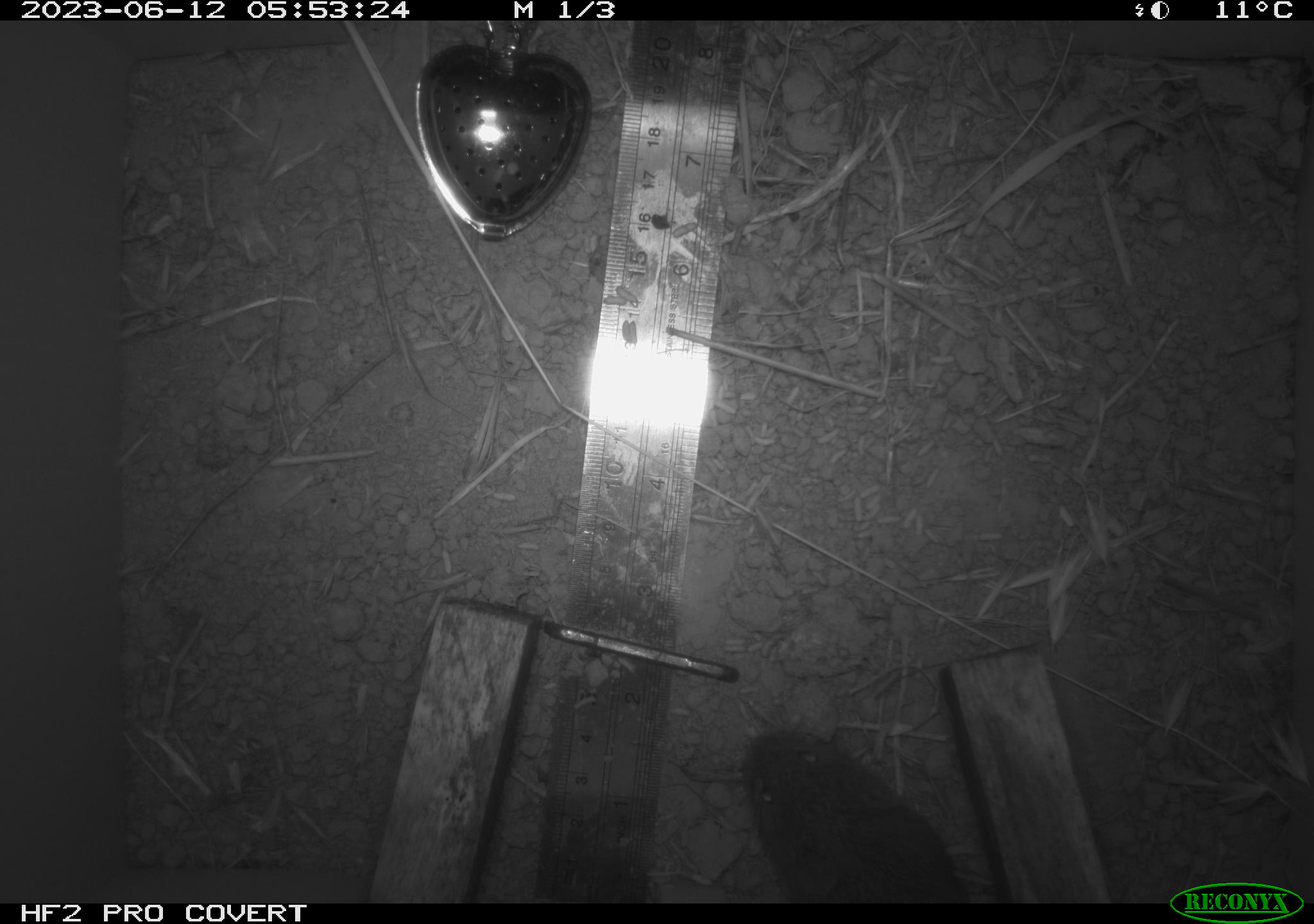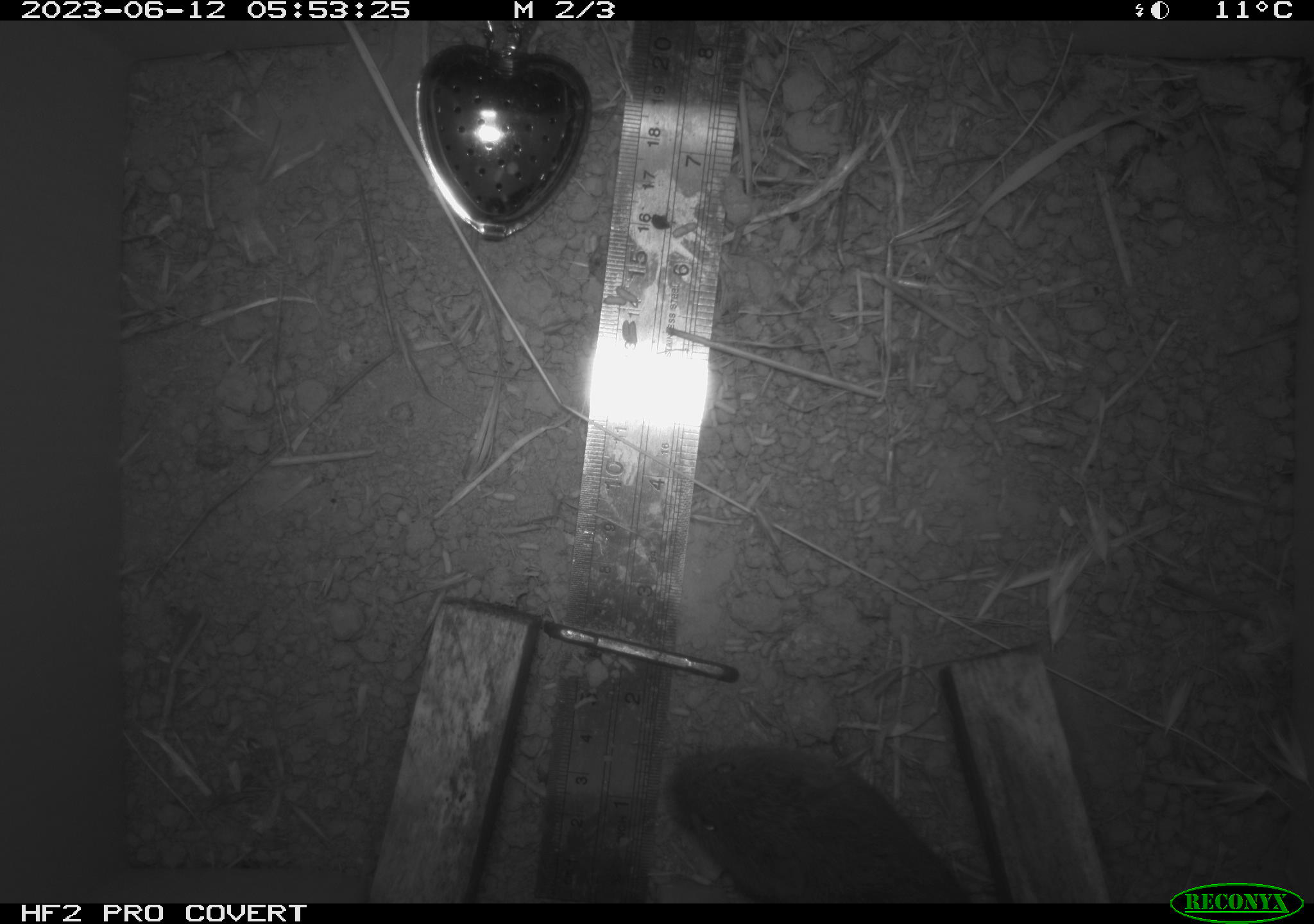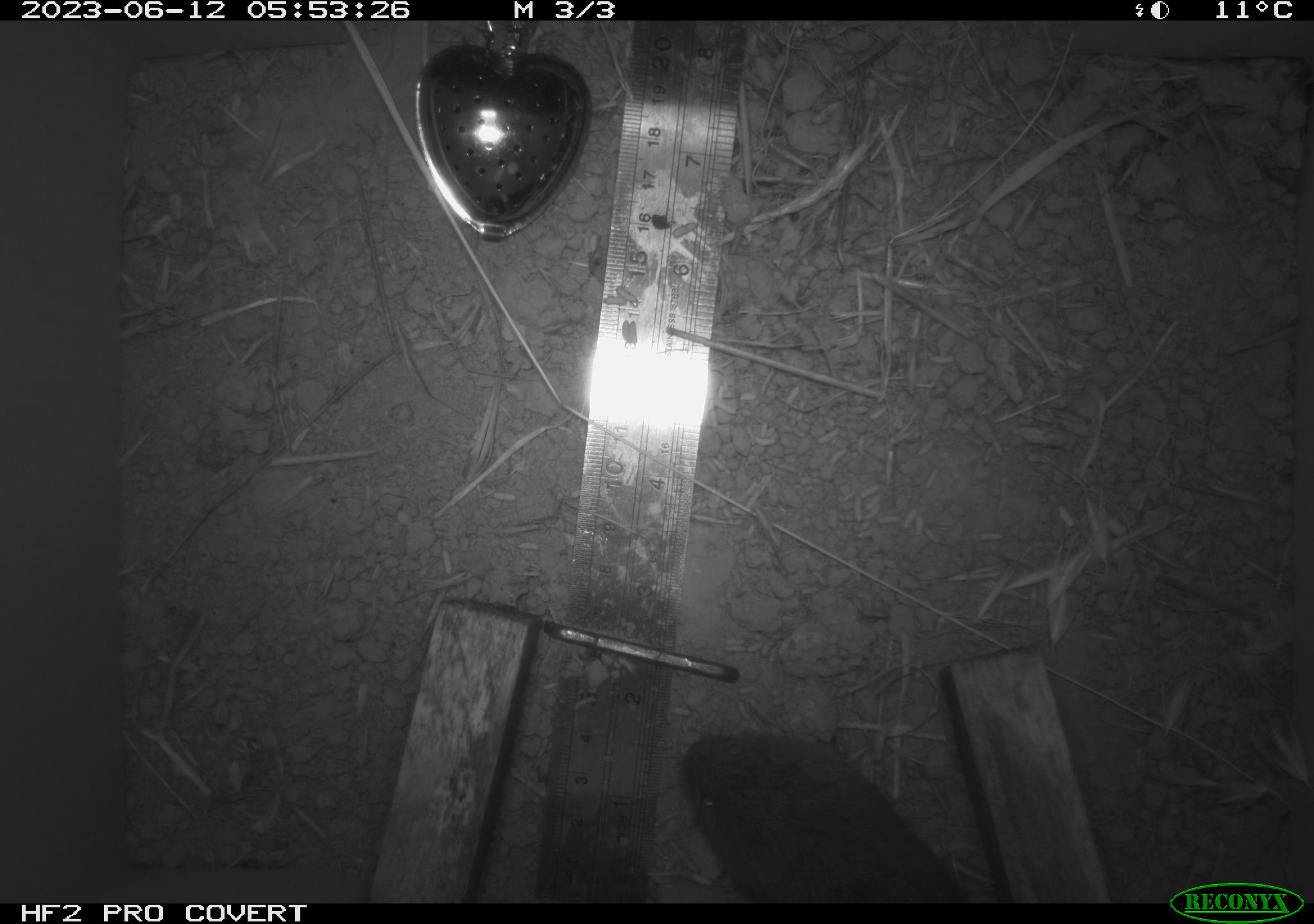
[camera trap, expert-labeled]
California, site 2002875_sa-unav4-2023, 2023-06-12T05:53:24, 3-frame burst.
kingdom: Animalia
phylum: Chordata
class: Mammalia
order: Rodentia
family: Cricetidae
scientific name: Arvicolinae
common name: voles, lemmings, and muskrats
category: arvicolinae subfamily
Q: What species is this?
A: Arvicolinae subfamily (voles, lemmings, and muskrats) (Arvicolinae).